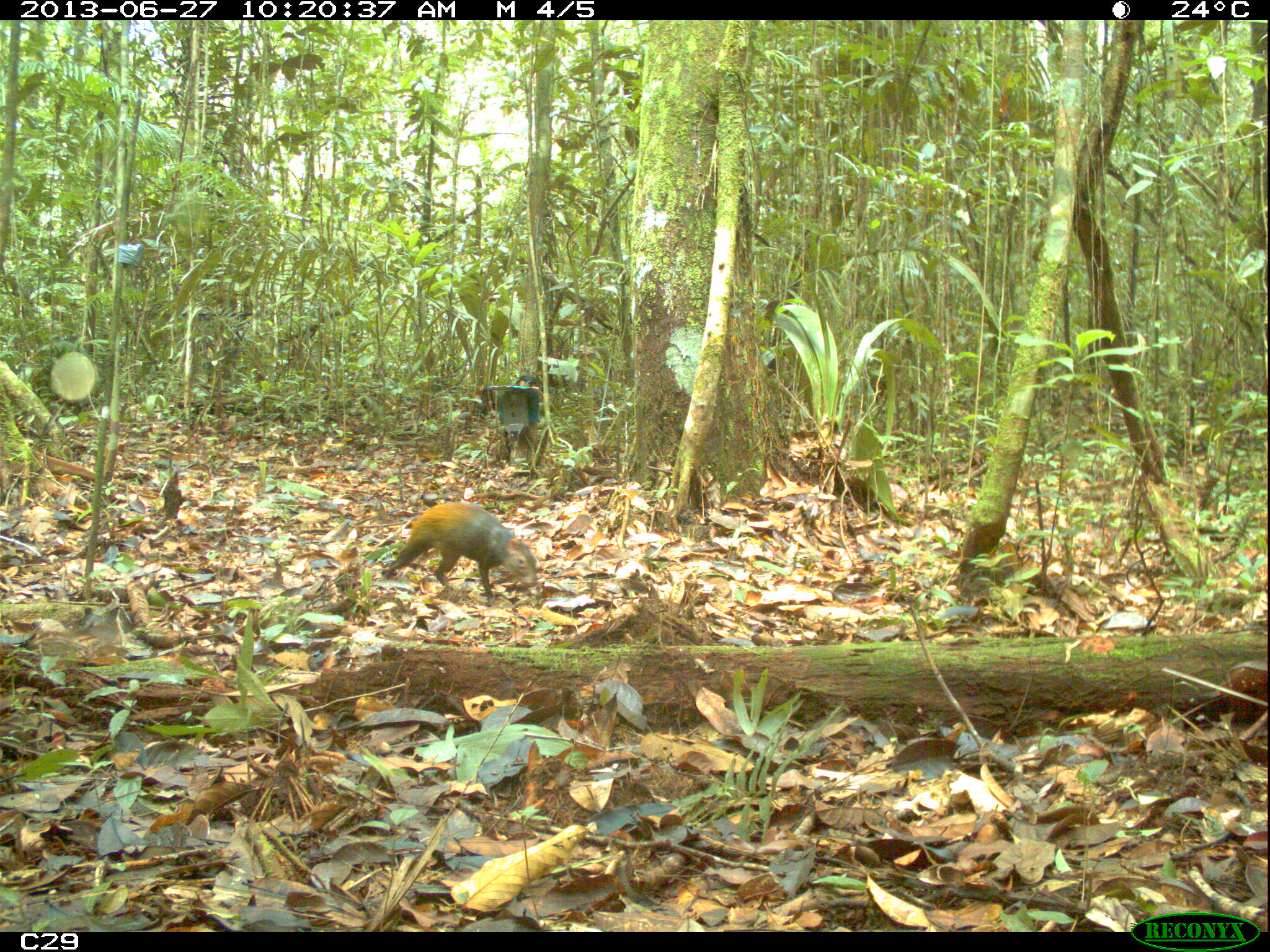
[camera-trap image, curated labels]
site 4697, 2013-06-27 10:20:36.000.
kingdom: Animalia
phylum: Chordata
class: Mammalia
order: Rodentia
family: Dasyproctidae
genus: Dasyprocta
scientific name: Dasyprocta leporina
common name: red-rumped agouti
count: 1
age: adult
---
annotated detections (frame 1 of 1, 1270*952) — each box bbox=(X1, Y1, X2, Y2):
dasyprocta leporina: bbox=(382, 502, 537, 605)